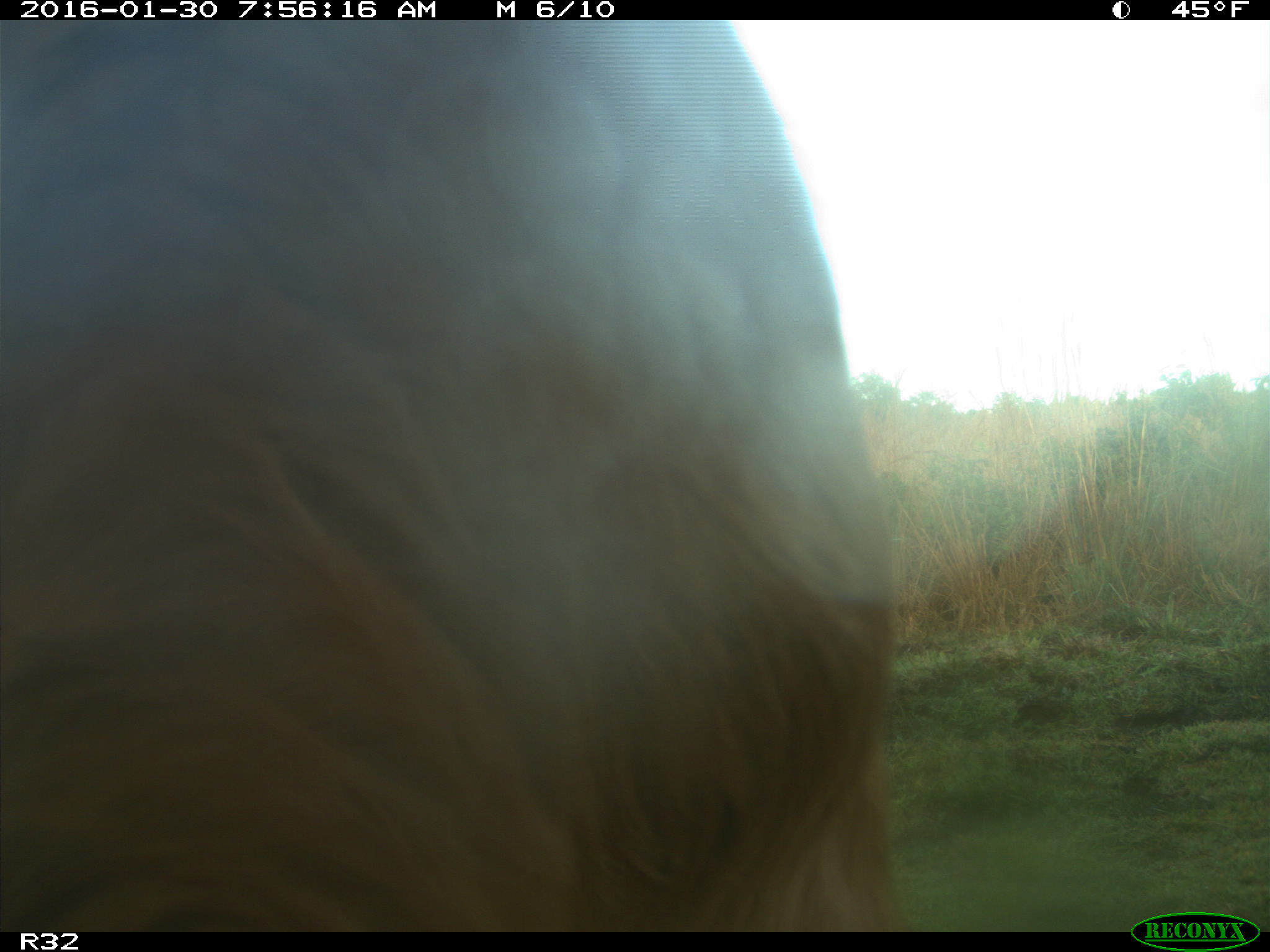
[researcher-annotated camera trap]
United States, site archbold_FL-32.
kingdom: Animalia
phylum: Chordata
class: Mammalia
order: Artiodactyla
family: Bovidae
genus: Bos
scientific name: Bos taurus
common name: domestic cow